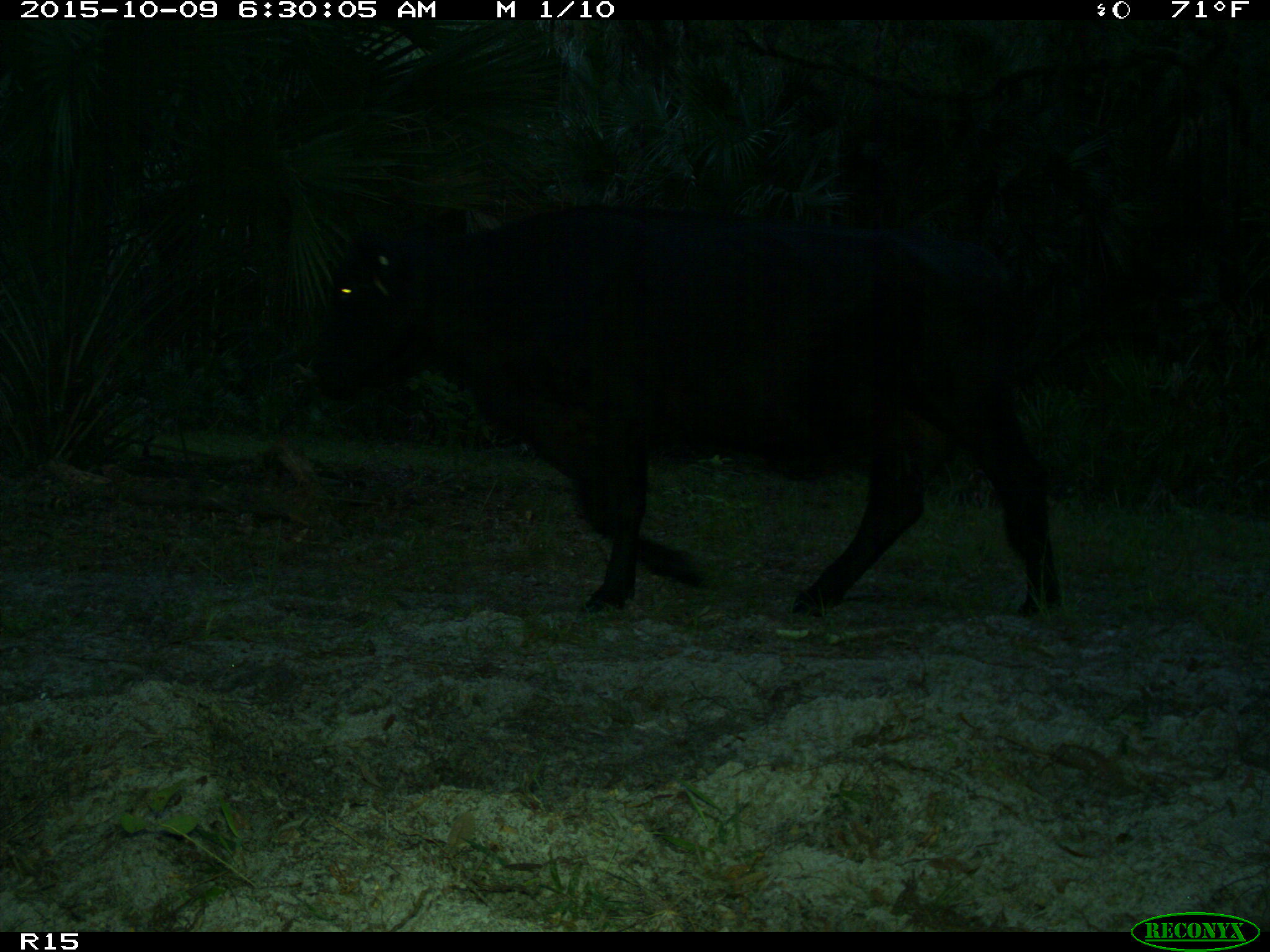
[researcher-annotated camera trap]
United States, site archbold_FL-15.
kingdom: Animalia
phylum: Chordata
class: Mammalia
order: Artiodactyla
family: Bovidae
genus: Bos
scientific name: Bos taurus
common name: domestic cow